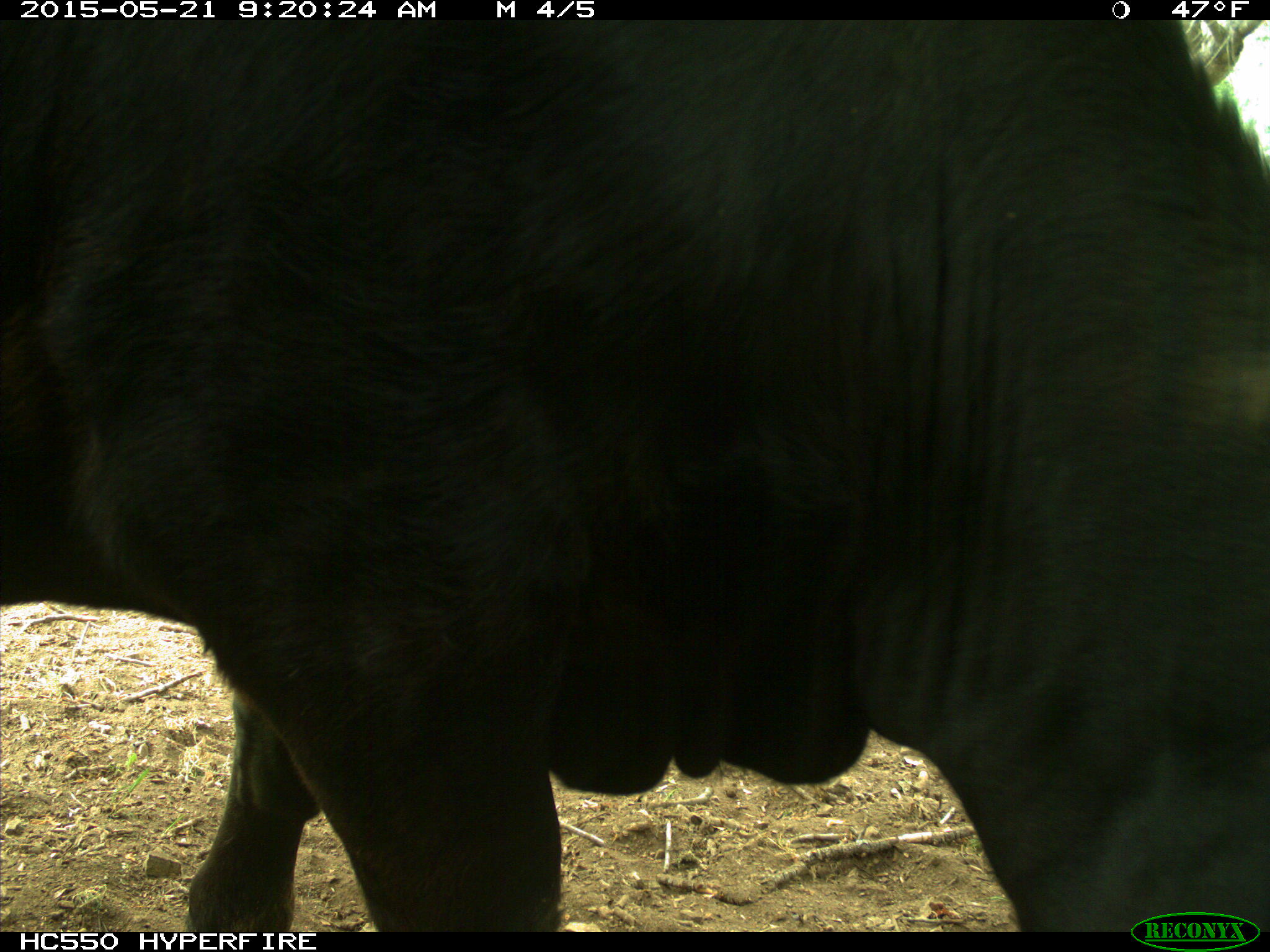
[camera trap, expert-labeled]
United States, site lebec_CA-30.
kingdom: Animalia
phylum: Chordata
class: Mammalia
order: Artiodactyla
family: Bovidae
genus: Bos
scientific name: Bos taurus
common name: domestic cow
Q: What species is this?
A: Bos taurus (domestic cow).